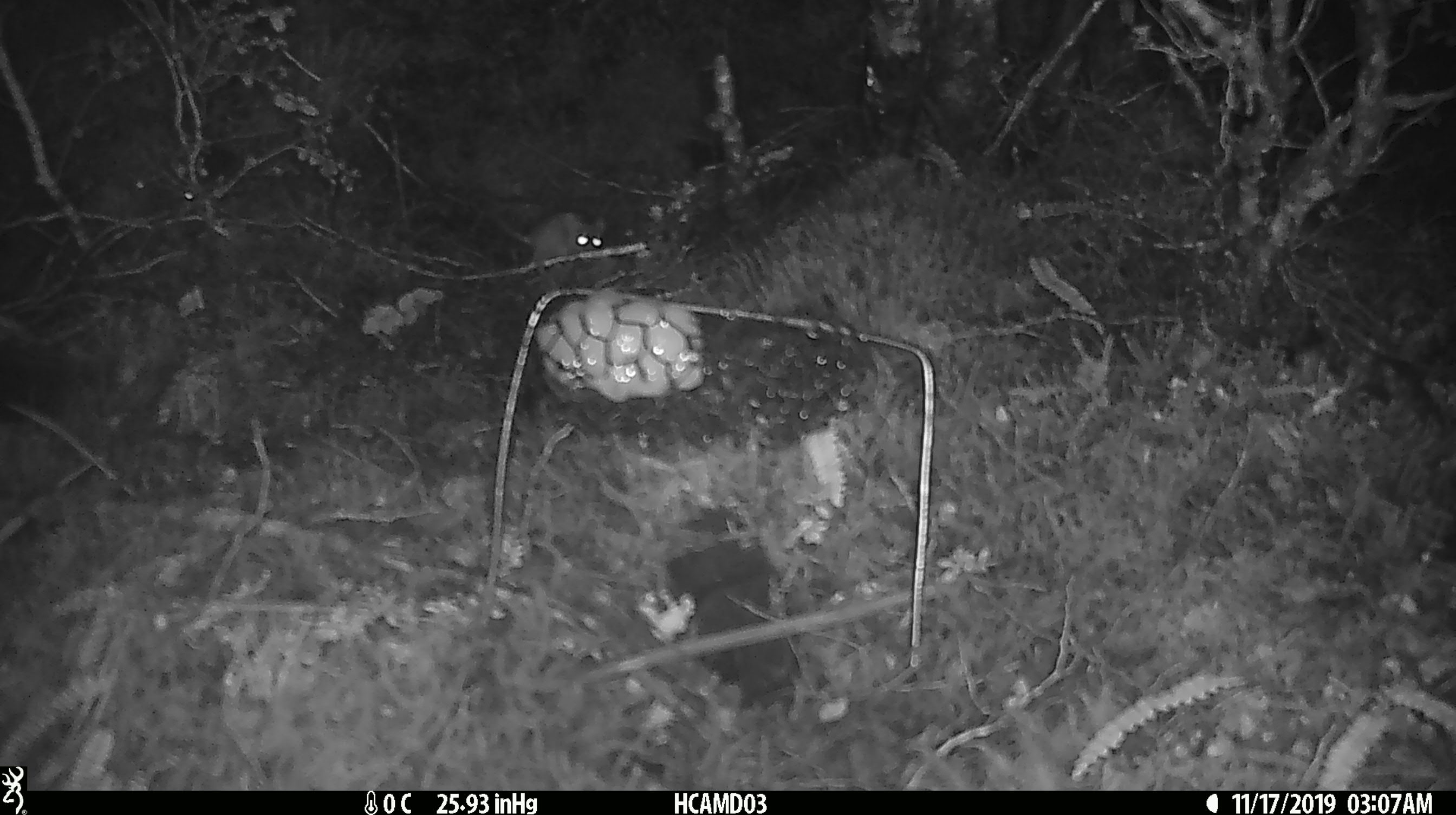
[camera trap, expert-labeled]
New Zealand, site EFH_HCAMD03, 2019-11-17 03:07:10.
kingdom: Animalia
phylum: Chordata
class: Mammalia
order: Rodentia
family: Muridae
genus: Mus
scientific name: Mus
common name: mouse